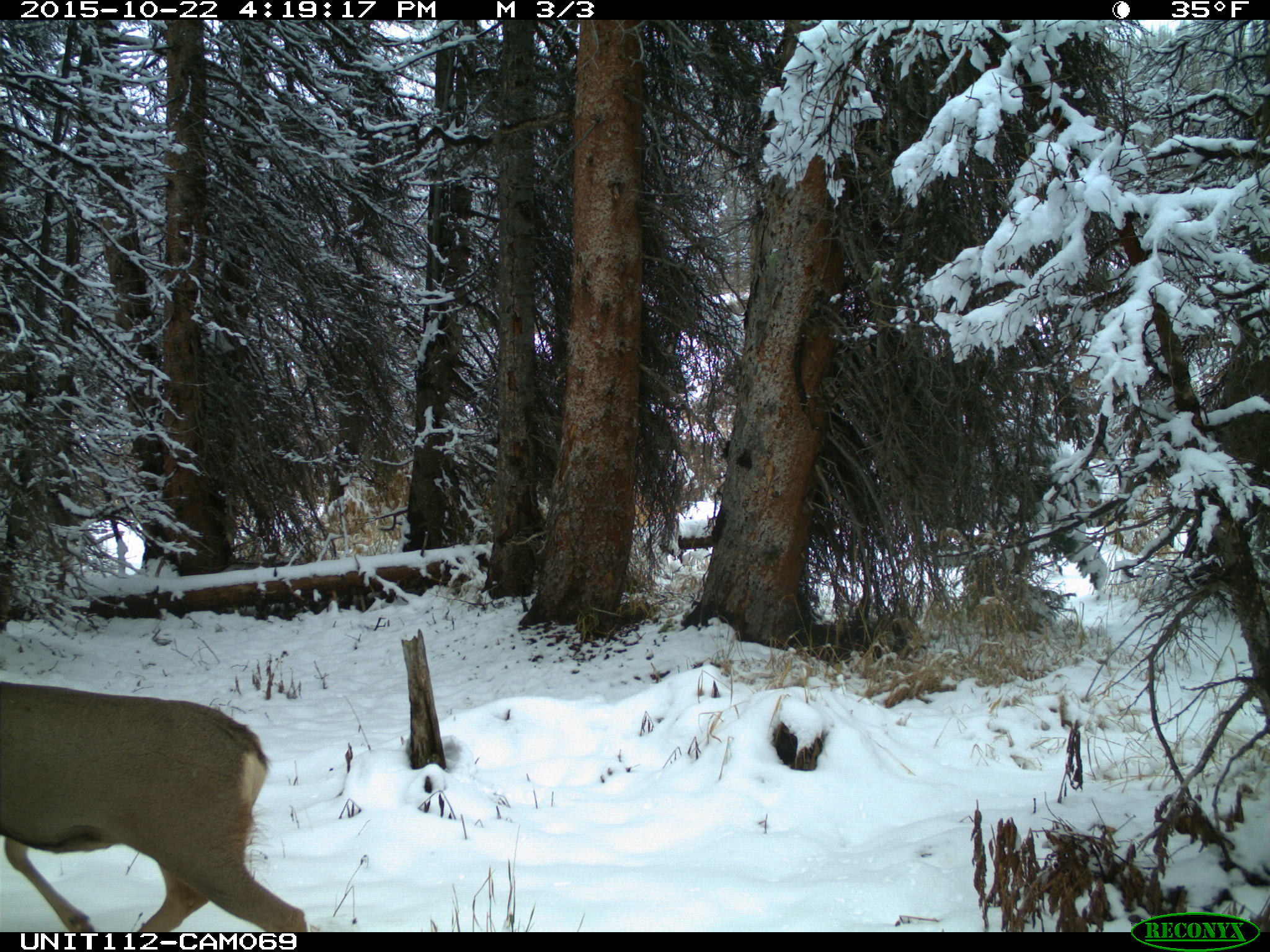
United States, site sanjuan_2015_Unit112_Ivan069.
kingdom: Animalia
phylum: Chordata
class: Mammalia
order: Artiodactyla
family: Cervidae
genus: Odocoileus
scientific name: Odocoileus hemionus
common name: mule deer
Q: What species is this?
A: Odocoileus hemionus (mule deer).